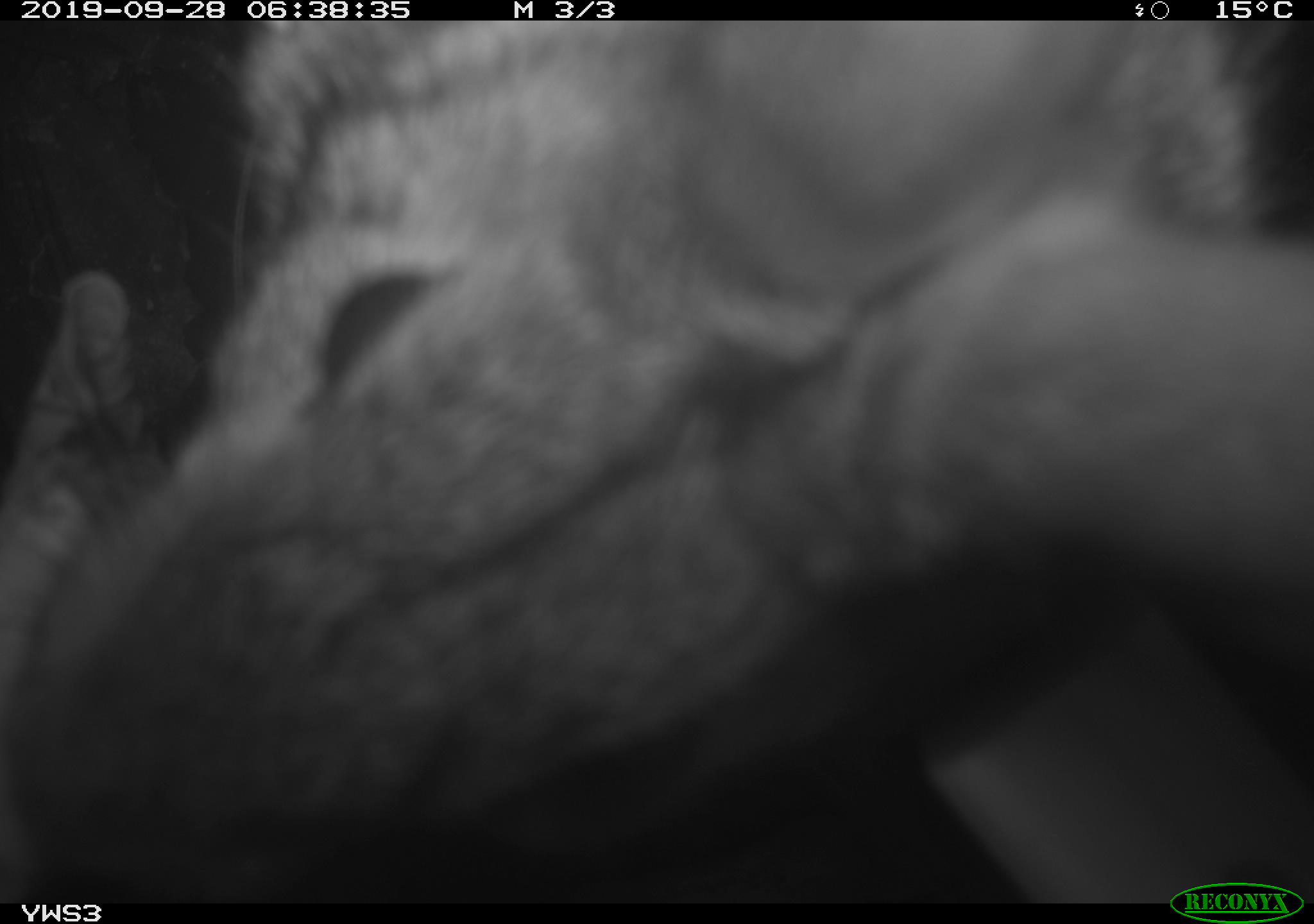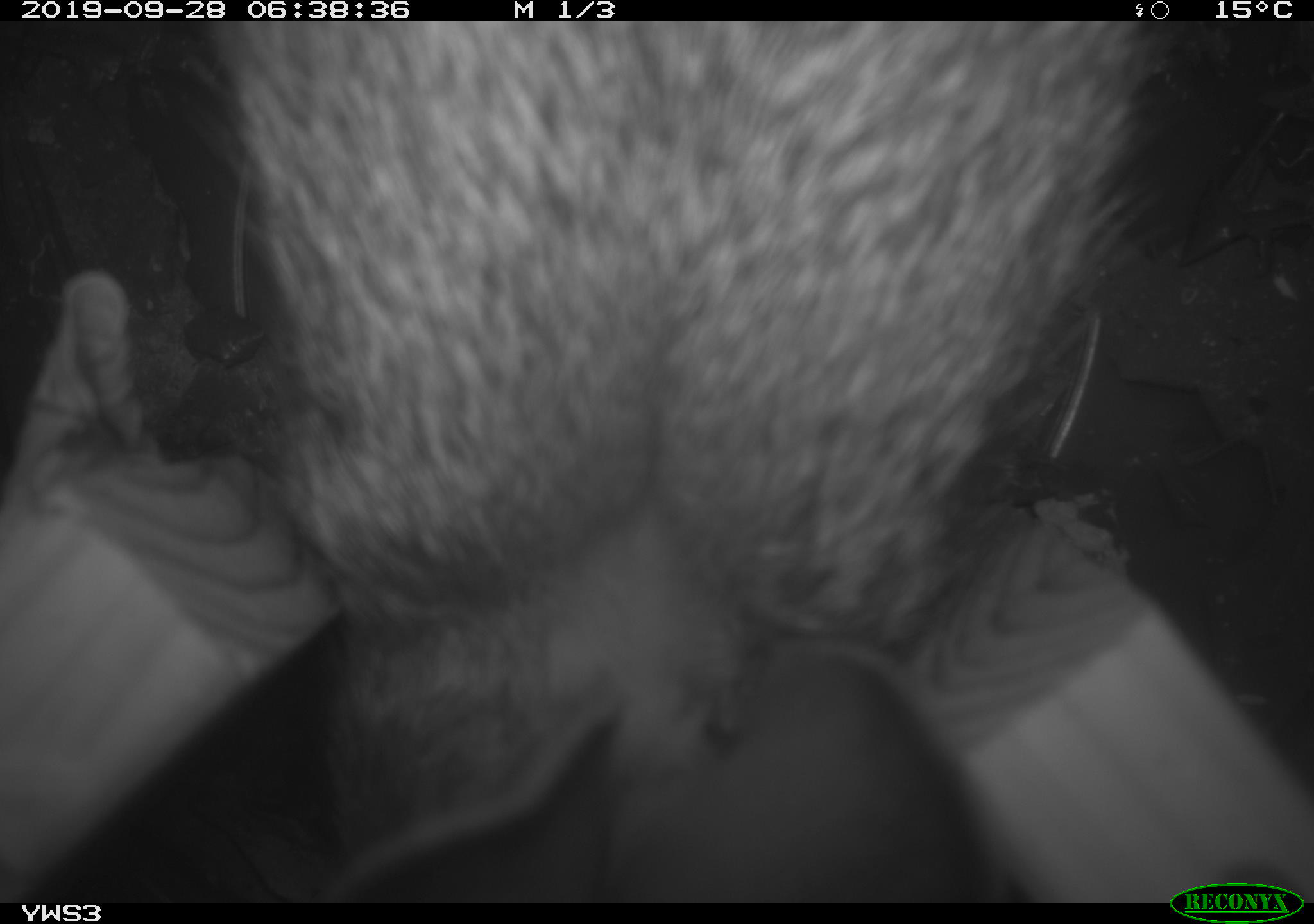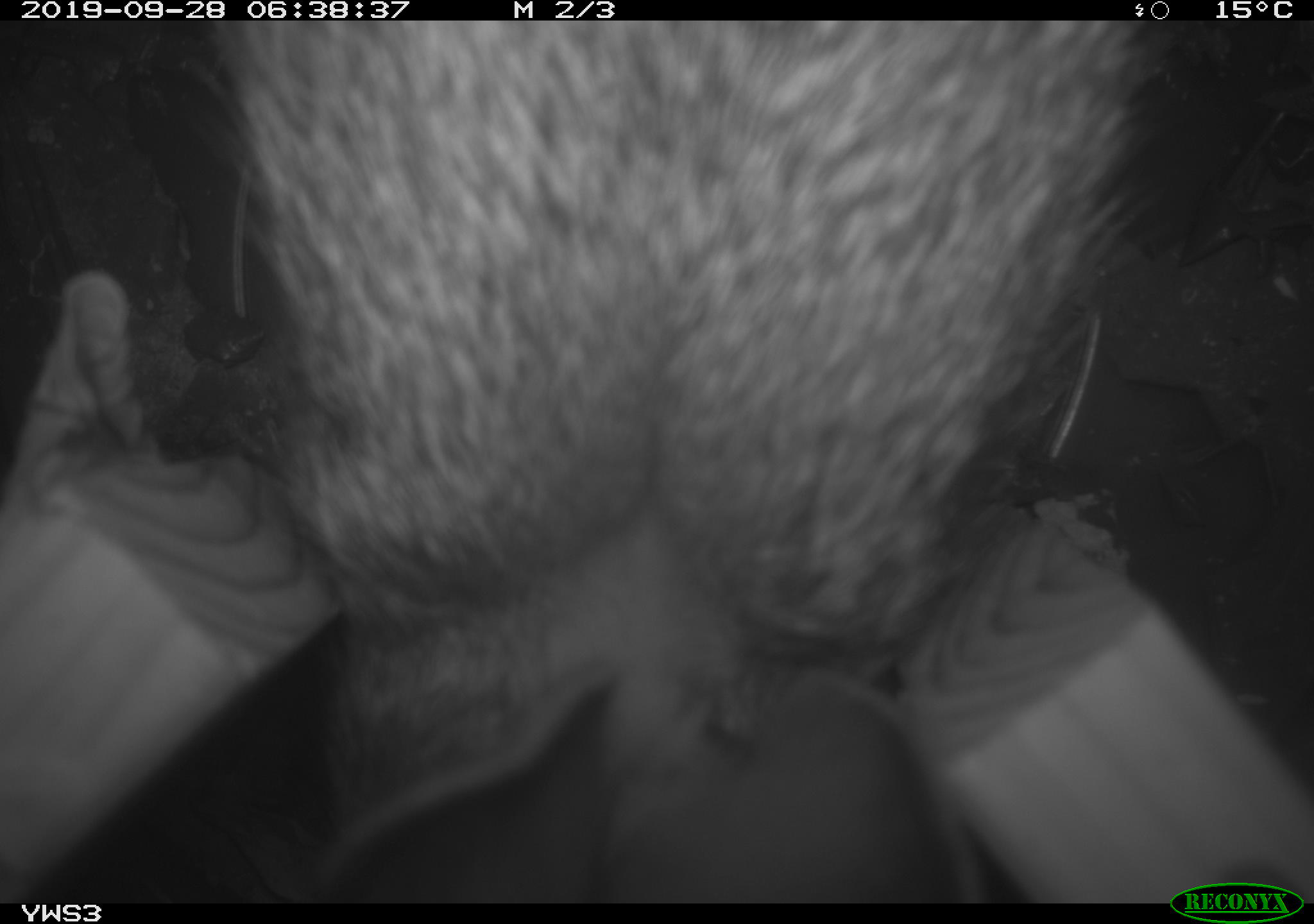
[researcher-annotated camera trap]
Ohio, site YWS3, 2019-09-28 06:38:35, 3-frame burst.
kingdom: Animalia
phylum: Chordata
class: Mammalia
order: Lagomorpha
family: Leporidae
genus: Sylvilagus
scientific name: Sylvilagus floridanus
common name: eastern cottontail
Eastern cottontail (Sylvilagus floridanus).